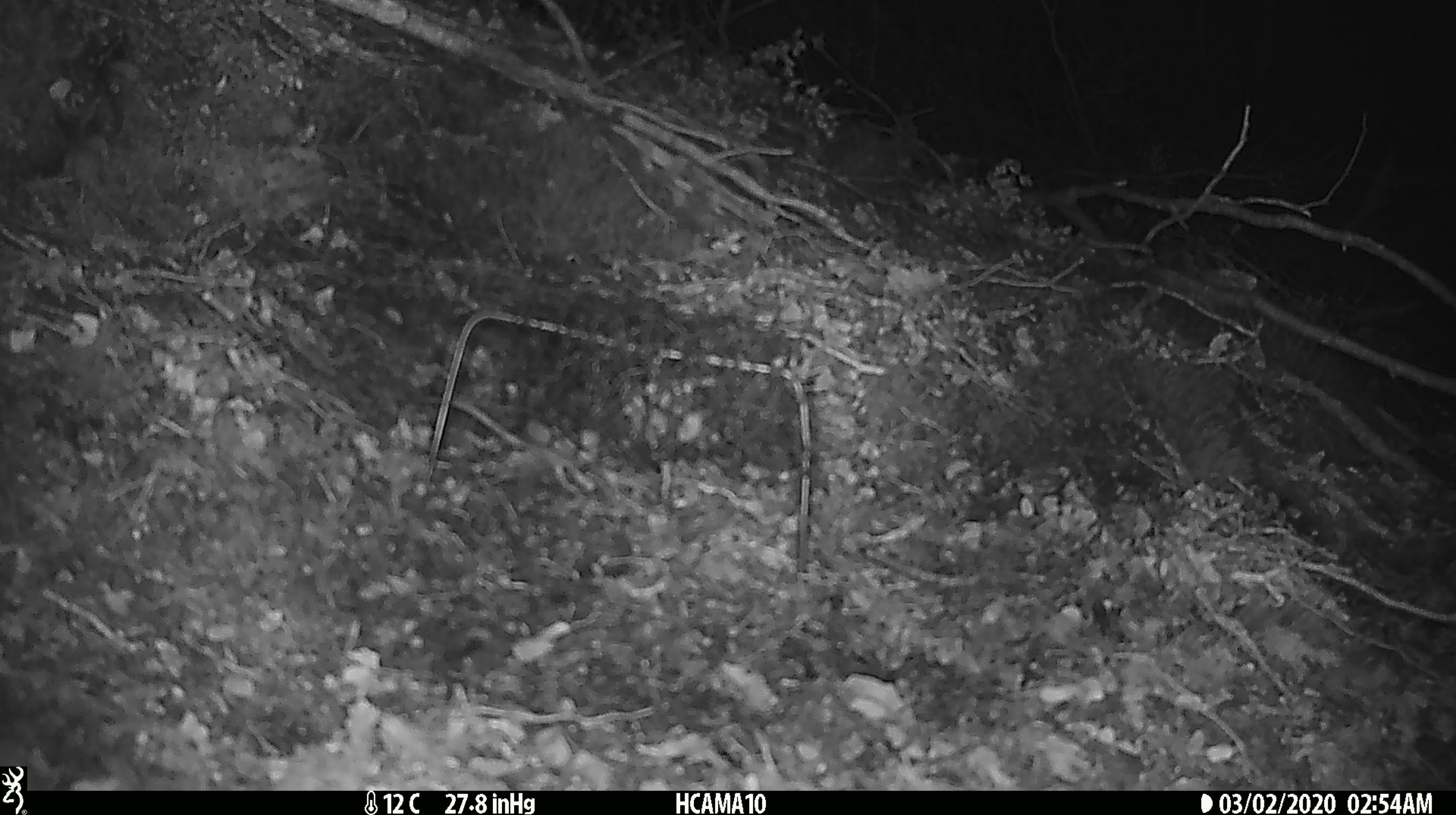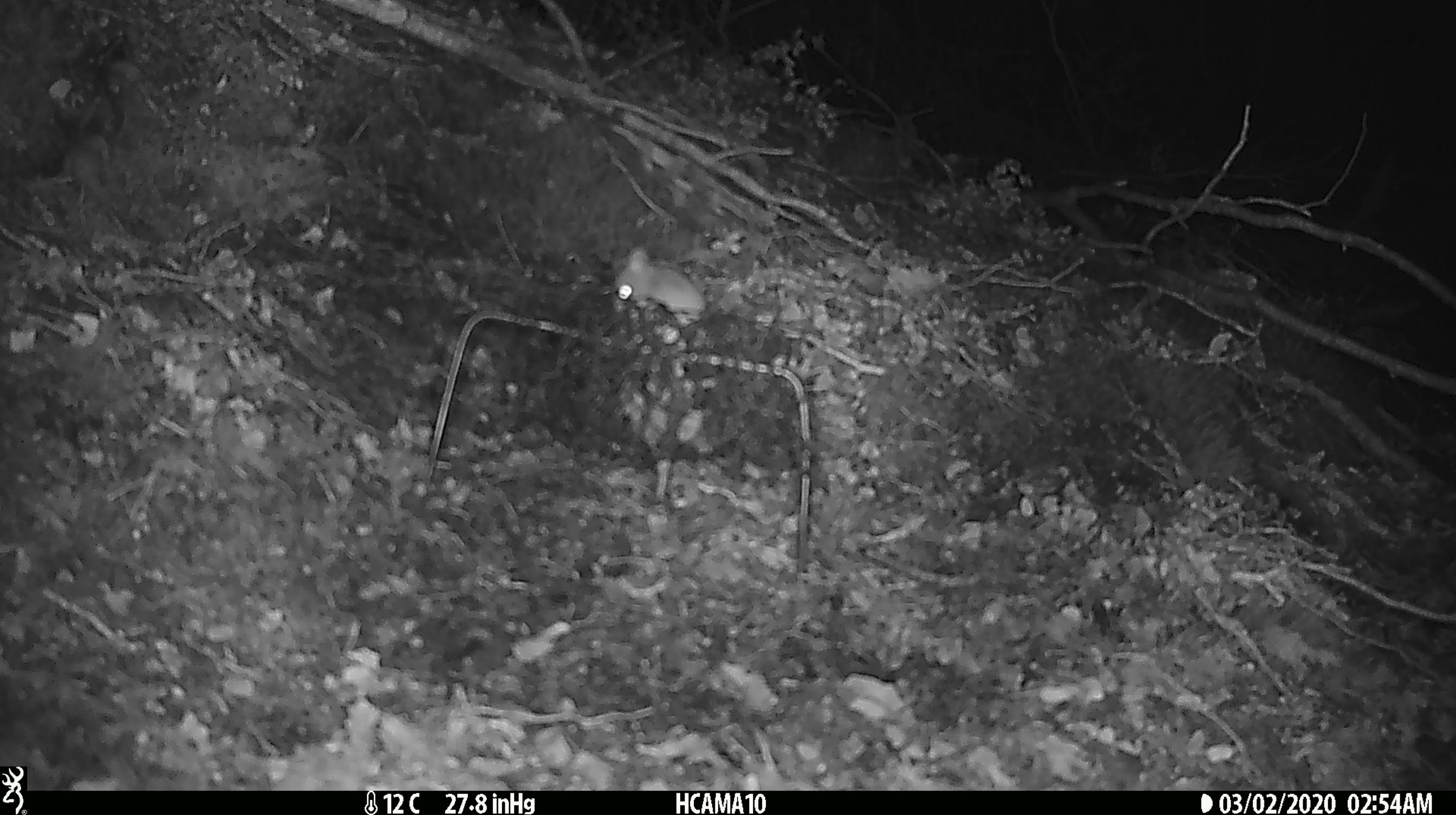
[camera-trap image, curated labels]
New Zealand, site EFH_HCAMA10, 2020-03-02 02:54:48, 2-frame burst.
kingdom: Animalia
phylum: Chordata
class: Mammalia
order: Rodentia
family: Muridae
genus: Mus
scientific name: Mus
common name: mouse